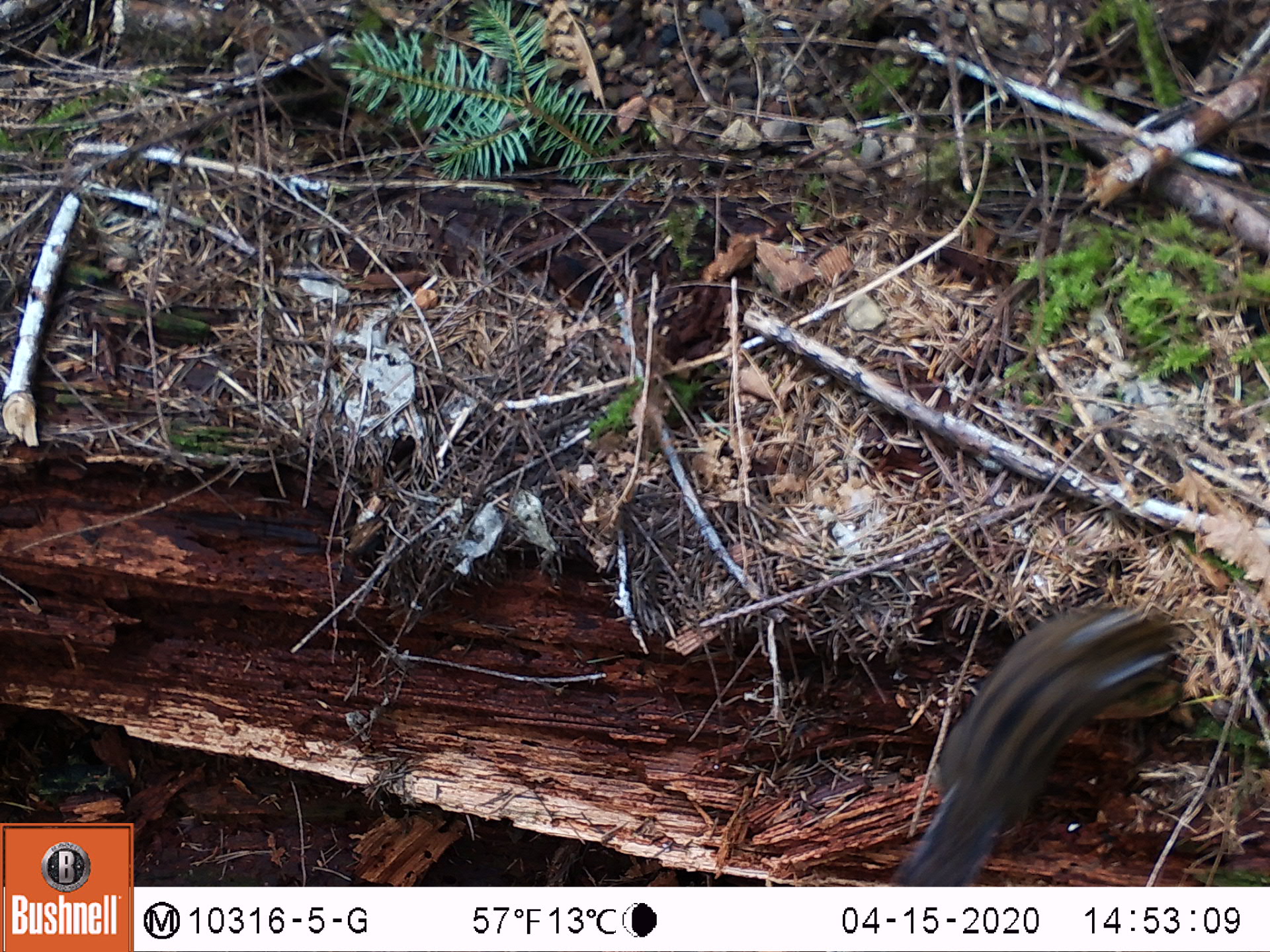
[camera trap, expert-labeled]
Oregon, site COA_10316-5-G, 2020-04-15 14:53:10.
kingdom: Animalia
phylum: Chordata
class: Mammalia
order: Rodentia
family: Sciuridae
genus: Neotamias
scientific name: Neotamias townsendii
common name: townsend's chipmunk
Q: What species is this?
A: Townsend's chipmunk (Neotamias townsendii).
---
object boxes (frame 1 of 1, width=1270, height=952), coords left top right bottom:
townsend's chipmunk: 898 580 1189 880